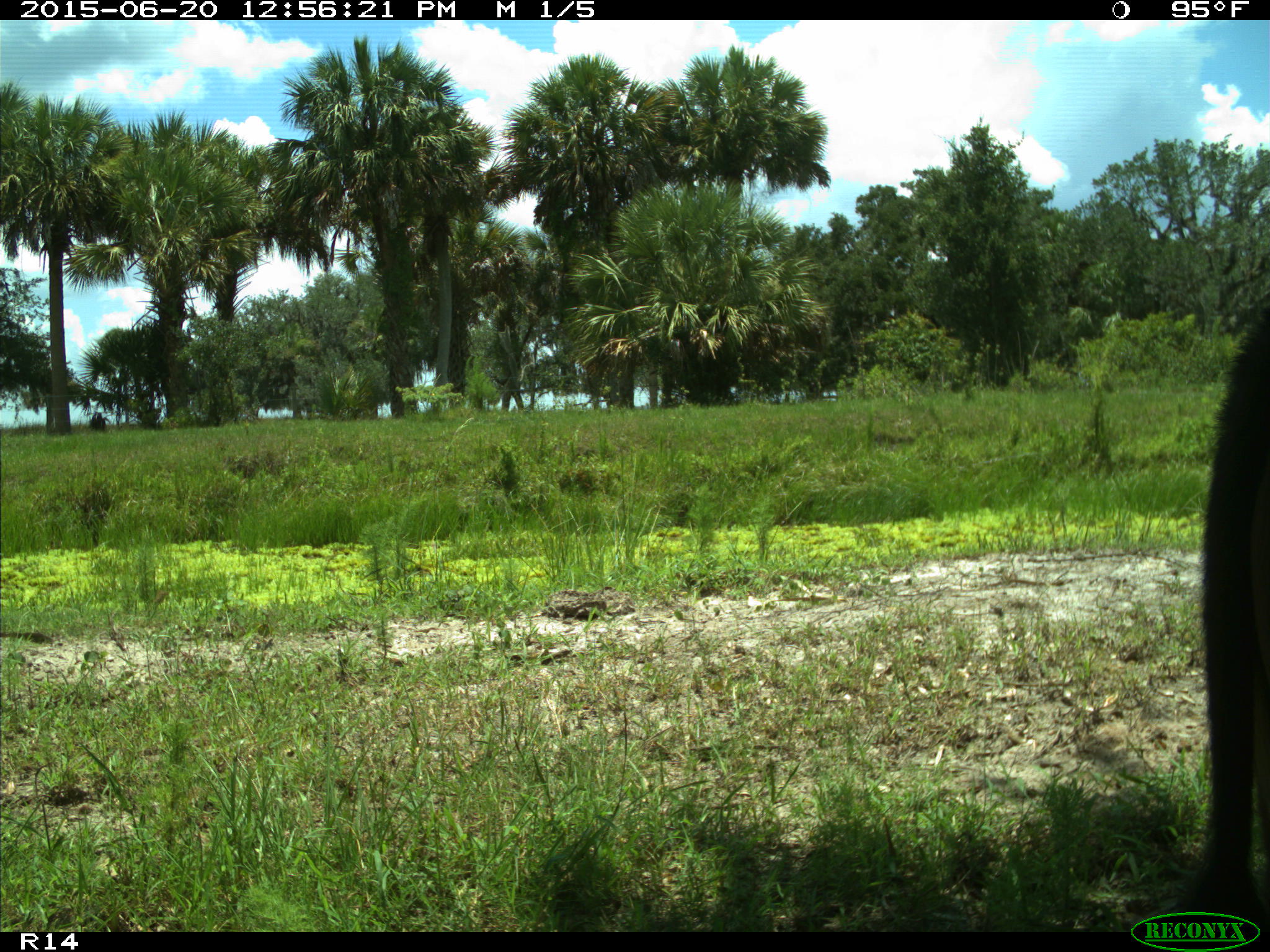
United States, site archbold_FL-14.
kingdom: Animalia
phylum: Chordata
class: Mammalia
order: Artiodactyla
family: Bovidae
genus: Bos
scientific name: Bos taurus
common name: domestic cow